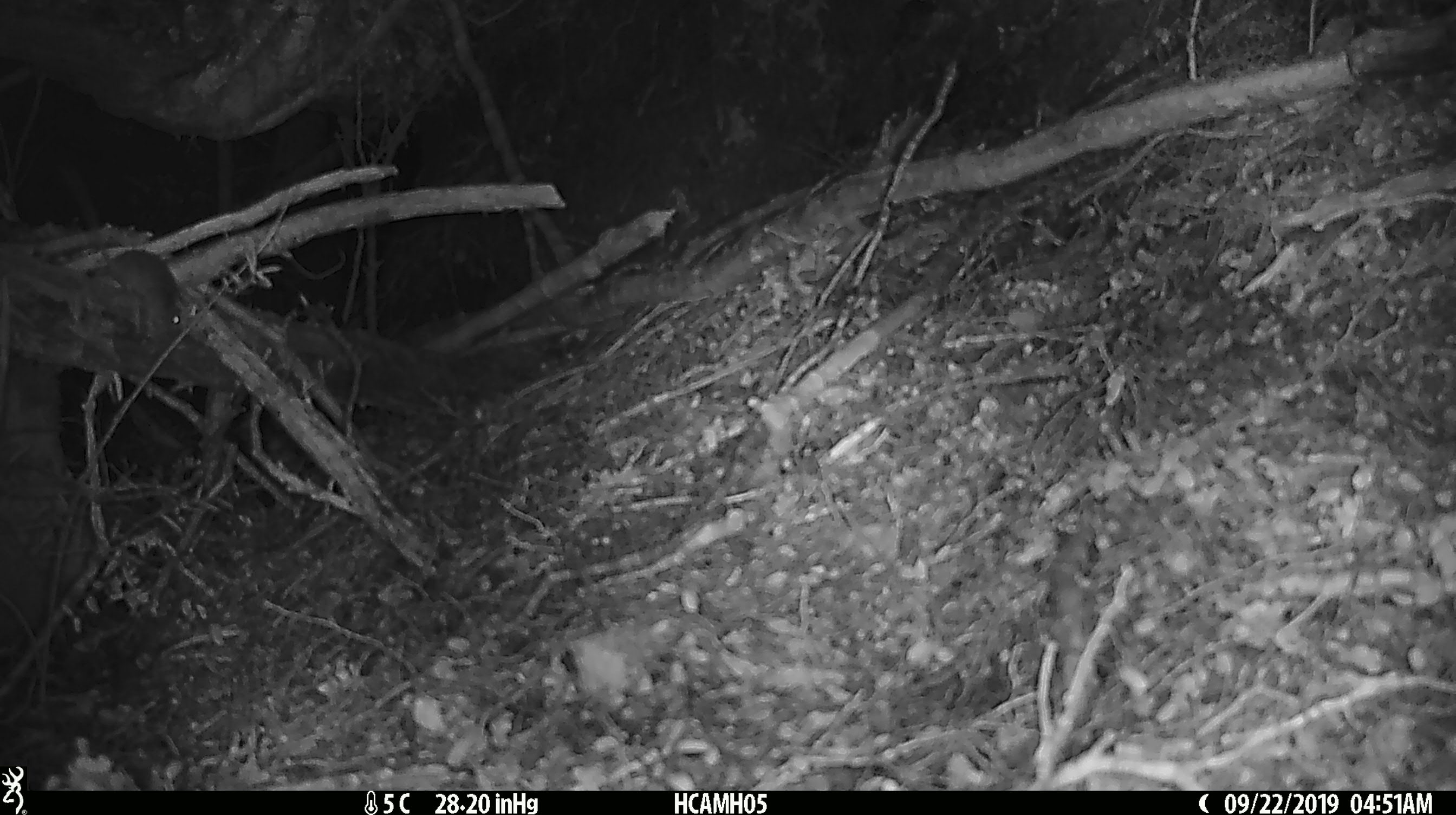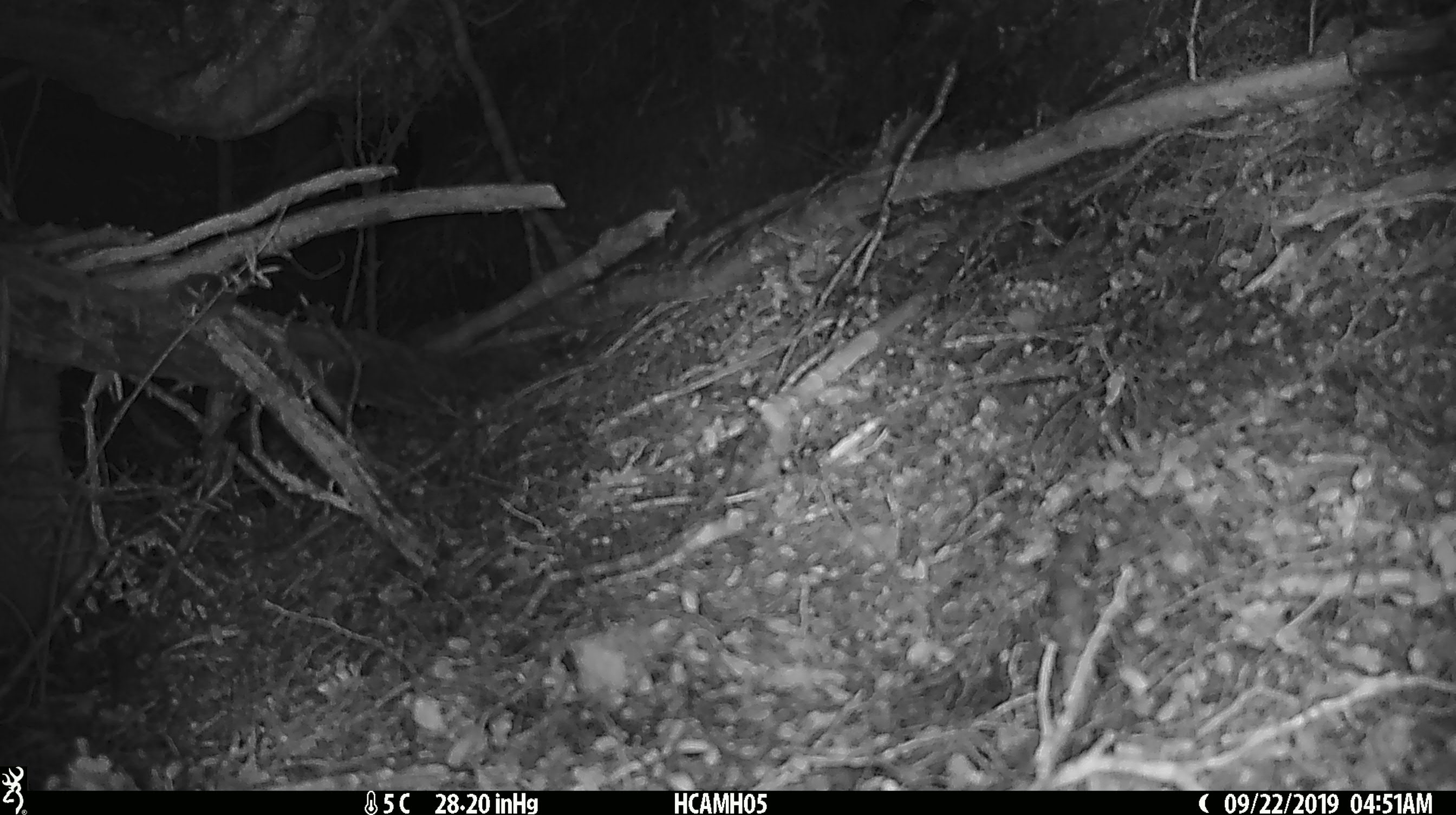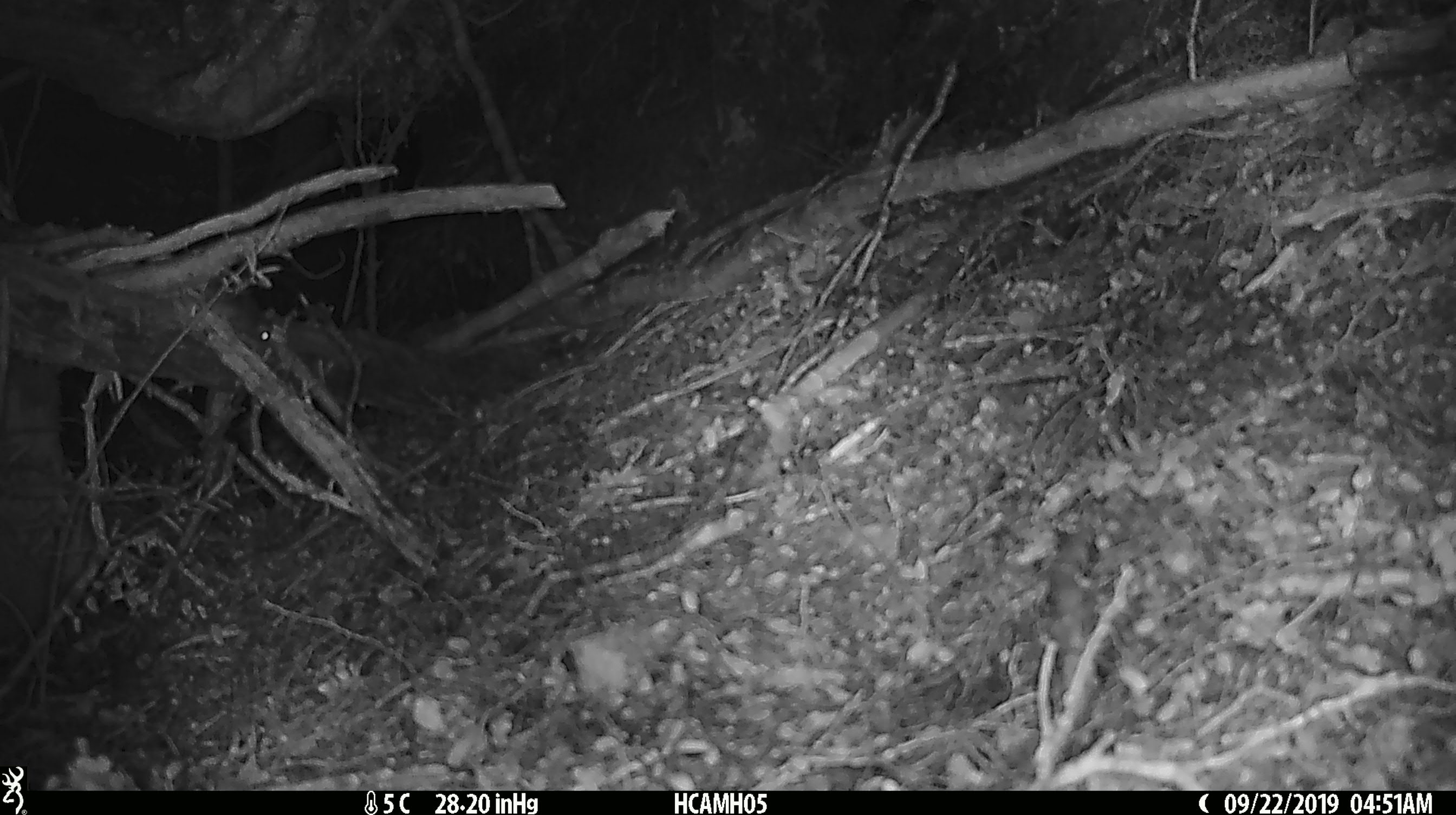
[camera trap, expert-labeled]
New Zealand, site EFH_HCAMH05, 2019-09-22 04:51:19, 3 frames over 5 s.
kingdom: Animalia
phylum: Chordata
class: Mammalia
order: Rodentia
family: Muridae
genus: Mus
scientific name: Mus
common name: mouse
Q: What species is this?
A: Mouse (Mus).